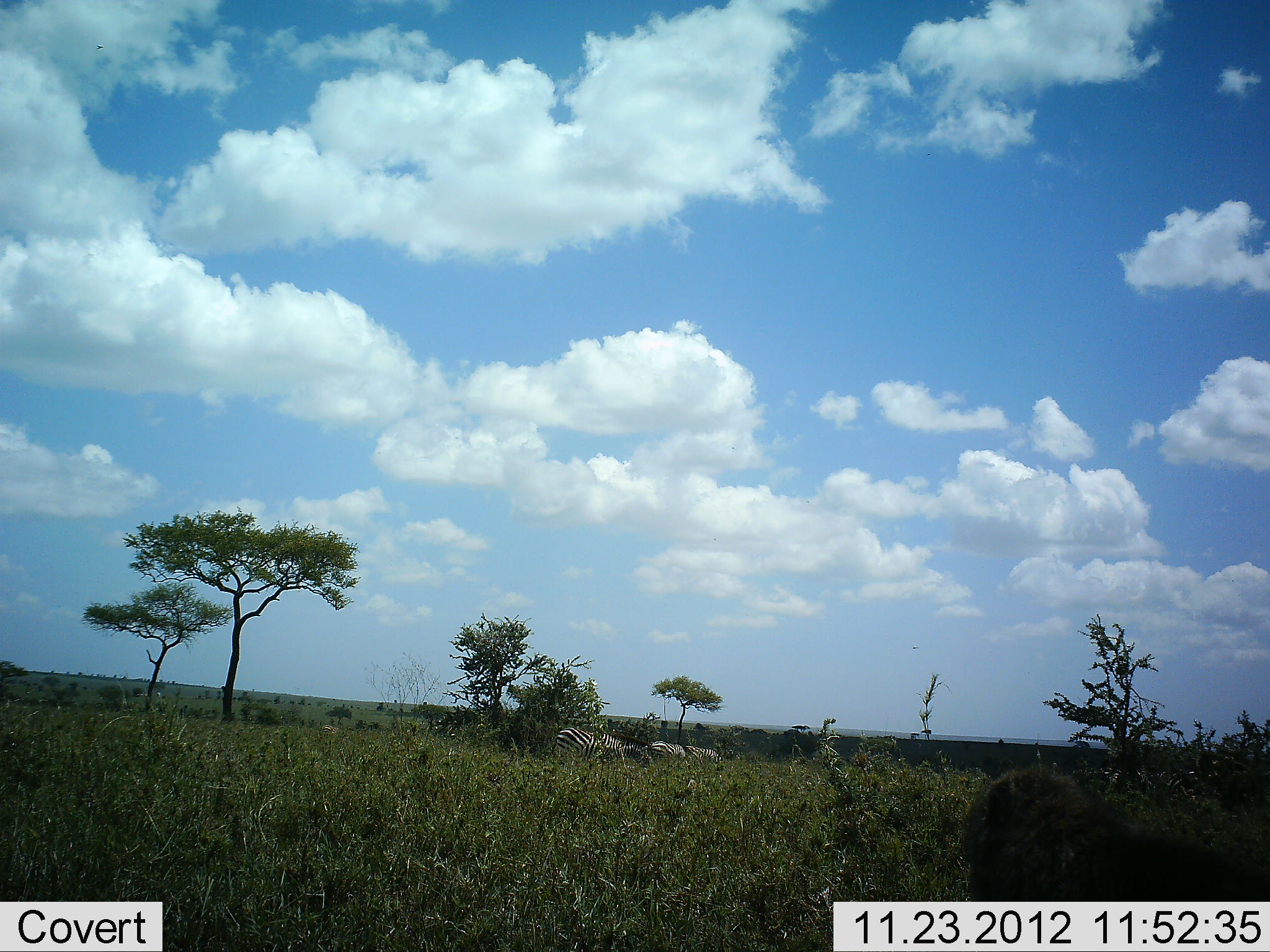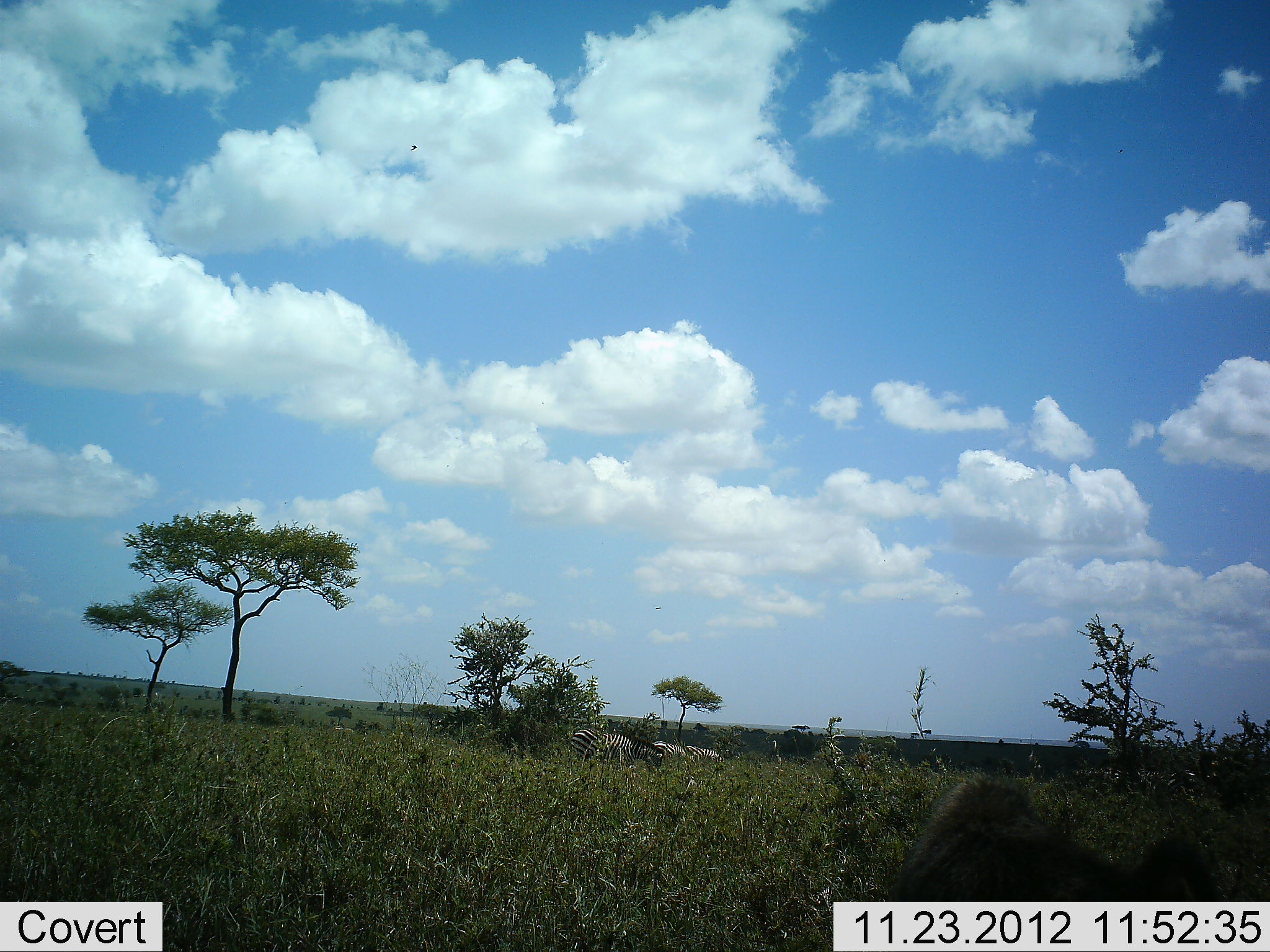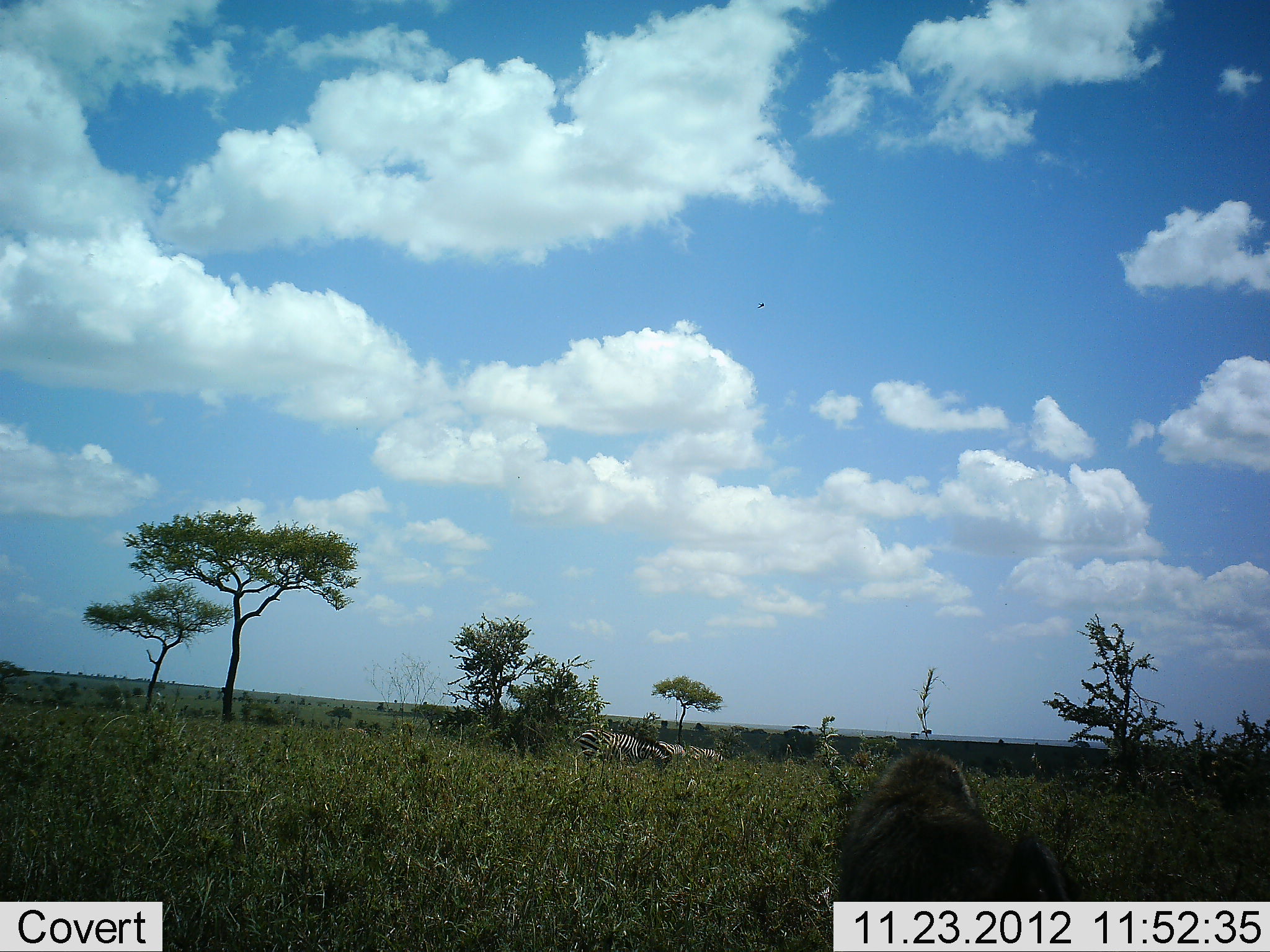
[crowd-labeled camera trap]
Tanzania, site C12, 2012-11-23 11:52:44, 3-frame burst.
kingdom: Animalia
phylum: Chordata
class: Mammalia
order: Primates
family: Cercopithecidae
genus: Papio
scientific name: Papio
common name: baboon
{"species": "baboon (Papio)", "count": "1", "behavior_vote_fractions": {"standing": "8%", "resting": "0%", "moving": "92%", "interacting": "8%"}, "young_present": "0%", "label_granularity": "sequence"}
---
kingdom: Animalia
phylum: Chordata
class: Mammalia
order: Perissodactyla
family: Equidae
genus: Equus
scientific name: Equus quagga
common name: plains zebra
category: zebra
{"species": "zebra (plains zebra) (Equus quagga)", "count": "3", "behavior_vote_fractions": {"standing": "42%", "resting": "0%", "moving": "53%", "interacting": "5%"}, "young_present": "0%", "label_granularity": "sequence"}